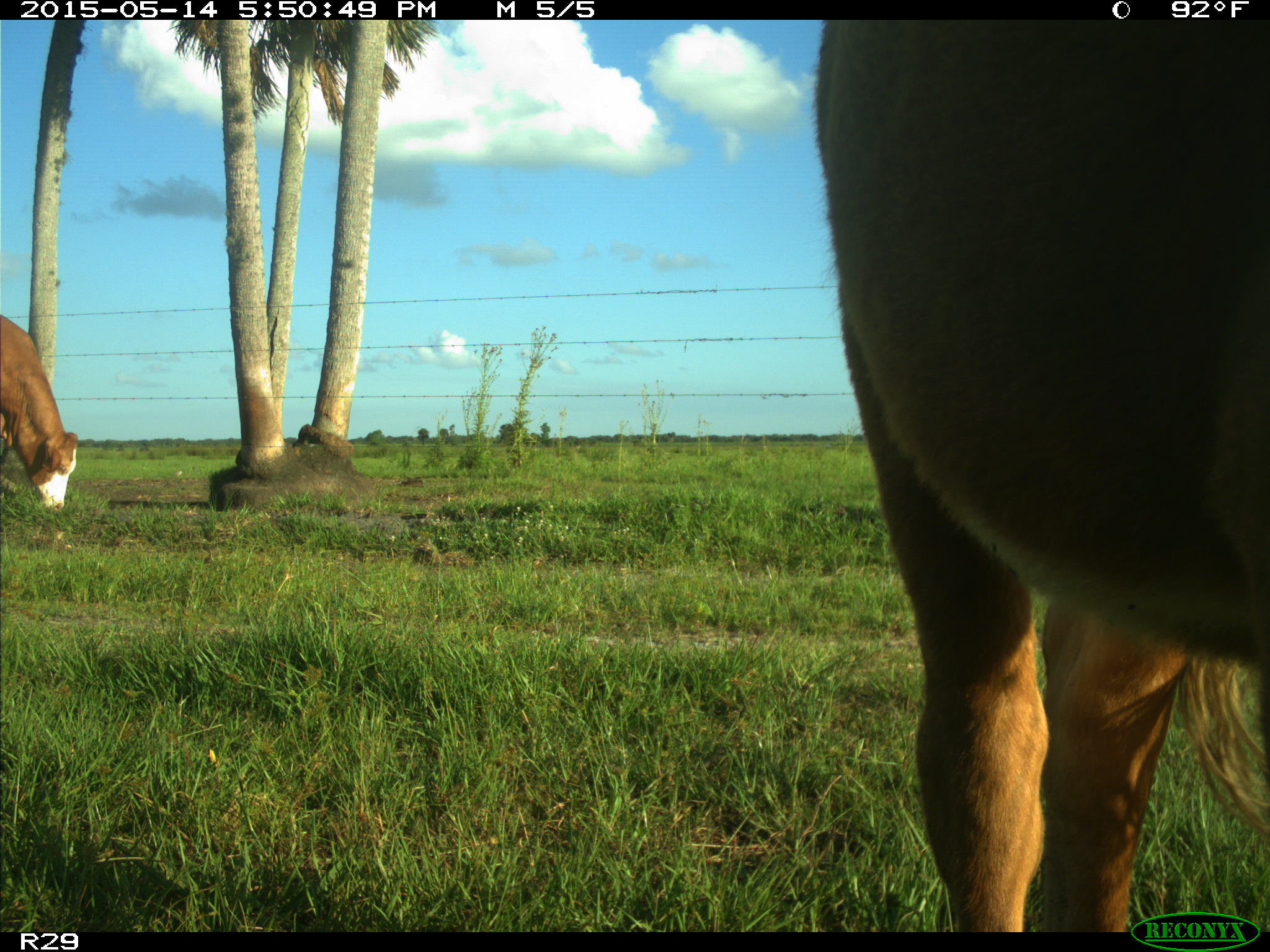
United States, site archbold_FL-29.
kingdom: Animalia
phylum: Chordata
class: Mammalia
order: Artiodactyla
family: Bovidae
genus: Bos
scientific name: Bos taurus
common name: domestic cow